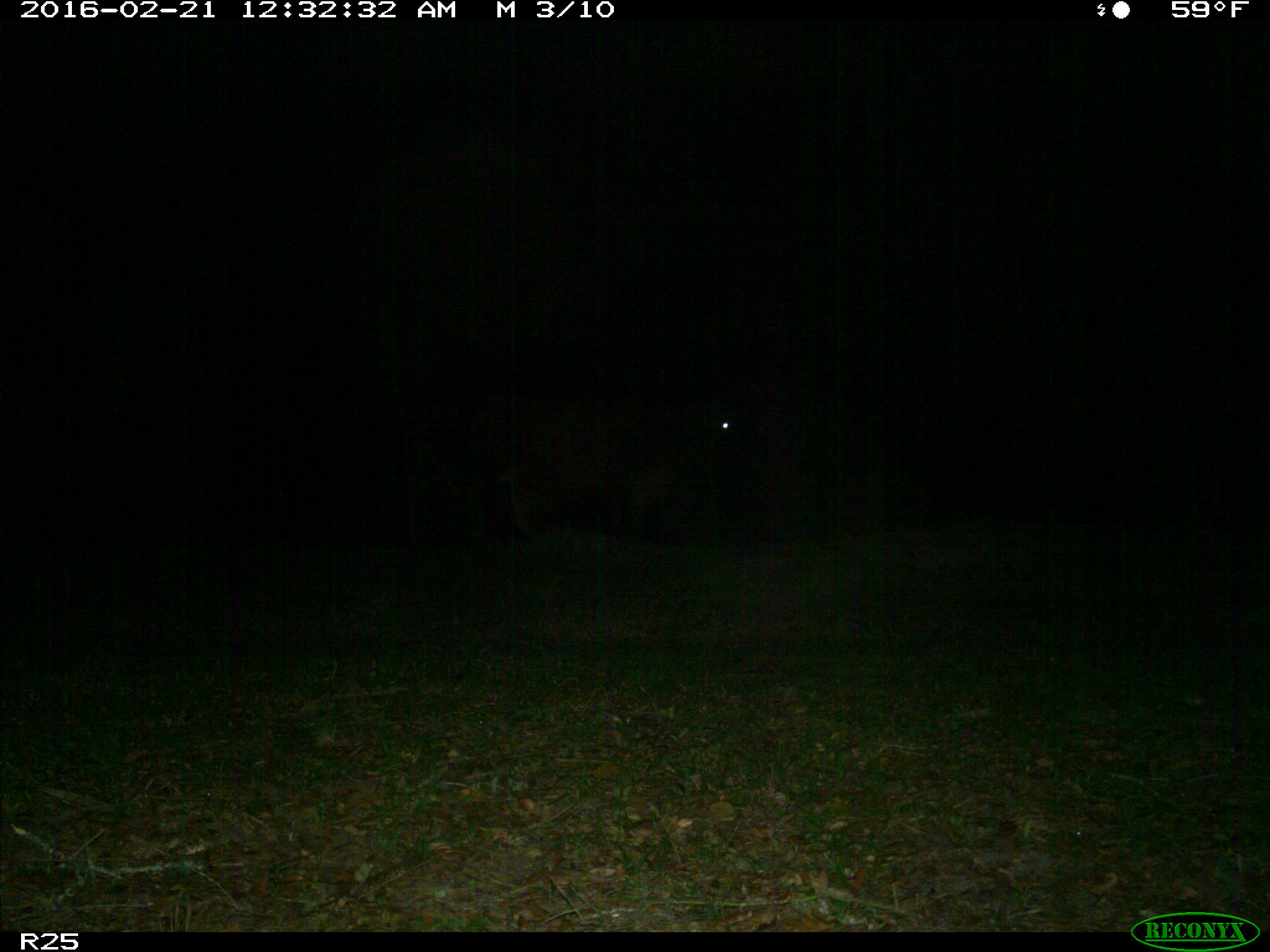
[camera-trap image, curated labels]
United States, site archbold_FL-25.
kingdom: Animalia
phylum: Chordata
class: Mammalia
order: Artiodactyla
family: Bovidae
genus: Bos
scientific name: Bos taurus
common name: domestic cow